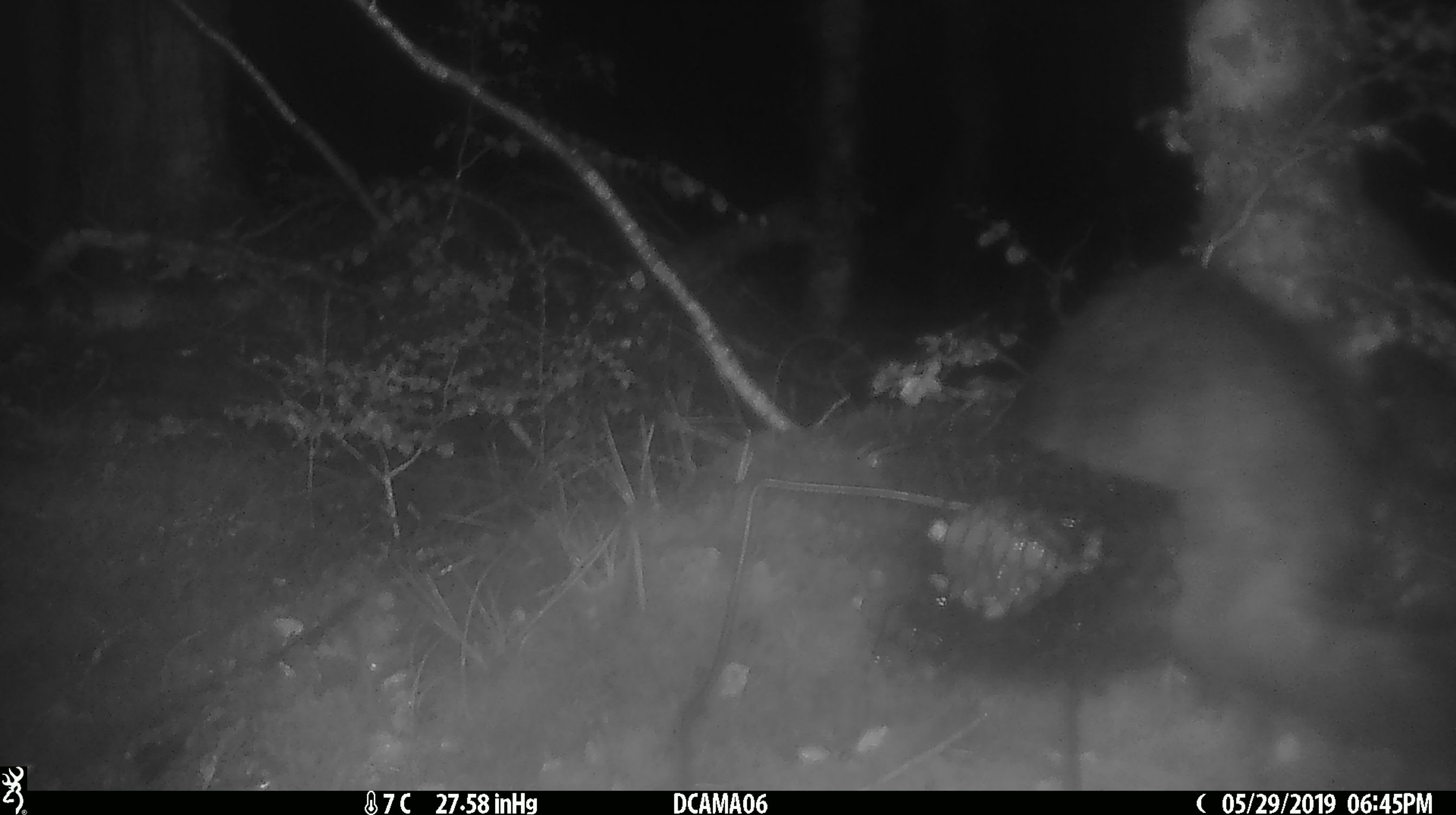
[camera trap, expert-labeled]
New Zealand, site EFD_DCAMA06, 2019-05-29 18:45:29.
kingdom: Animalia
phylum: Chordata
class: Mammalia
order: Diprotodontia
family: Phalangeridae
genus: Trichosurus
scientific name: Trichosurus vulpecula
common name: common brushtail possum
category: possum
Possum (common brushtail possum) (Trichosurus vulpecula).